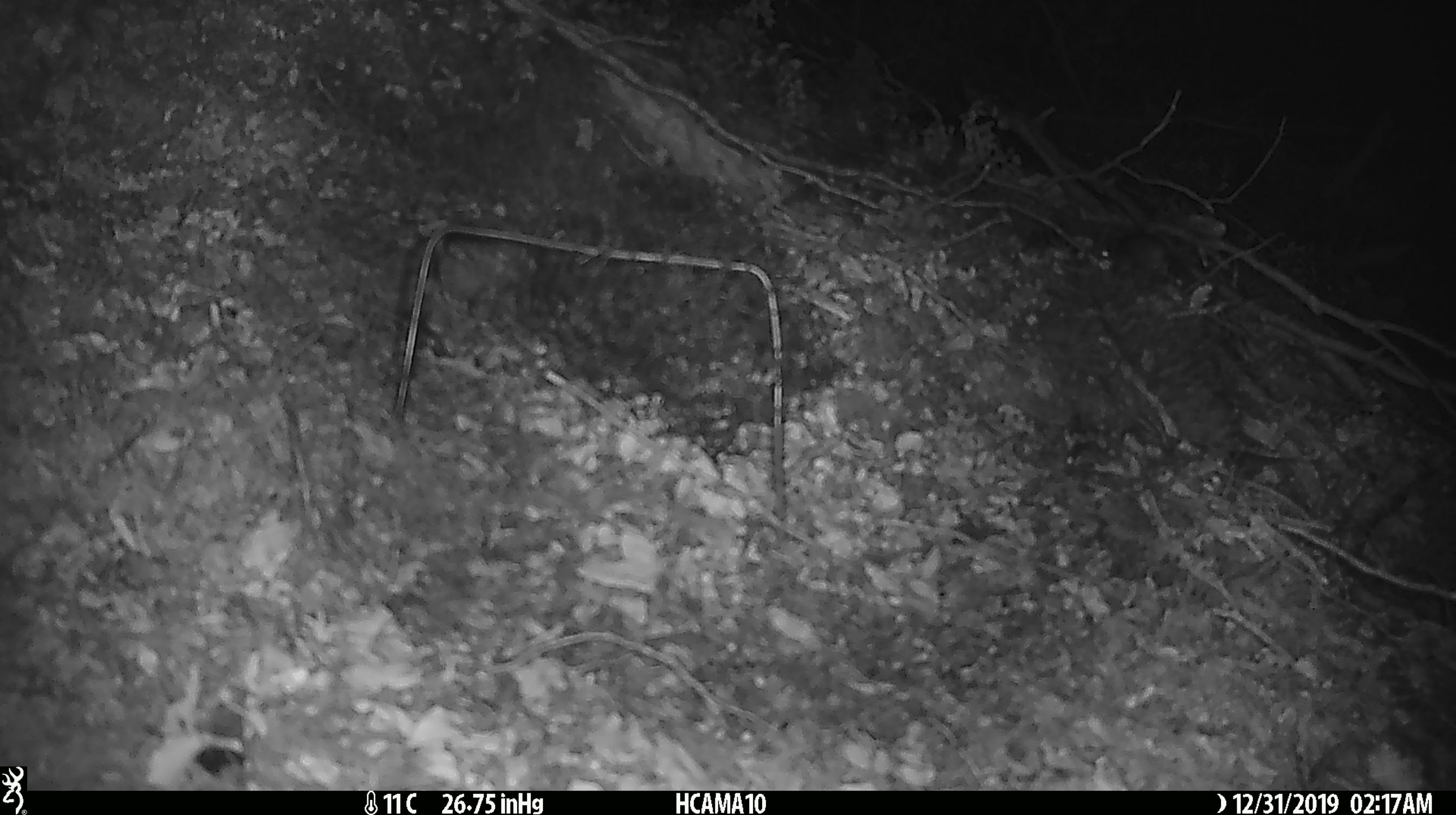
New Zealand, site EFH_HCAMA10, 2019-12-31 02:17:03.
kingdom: Animalia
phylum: Chordata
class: Mammalia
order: Rodentia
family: Muridae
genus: Mus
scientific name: Mus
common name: mouse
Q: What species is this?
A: Mouse (Mus).